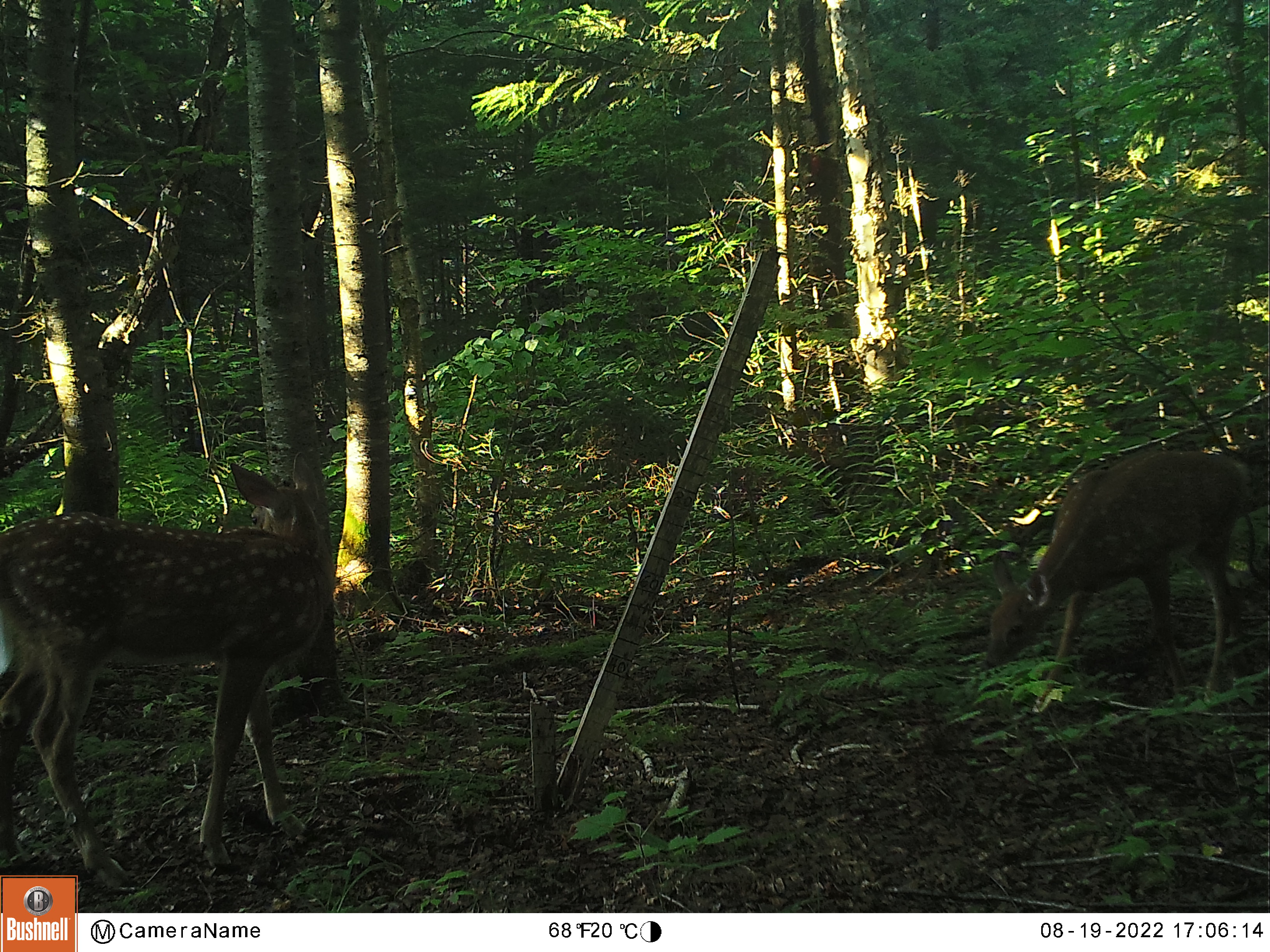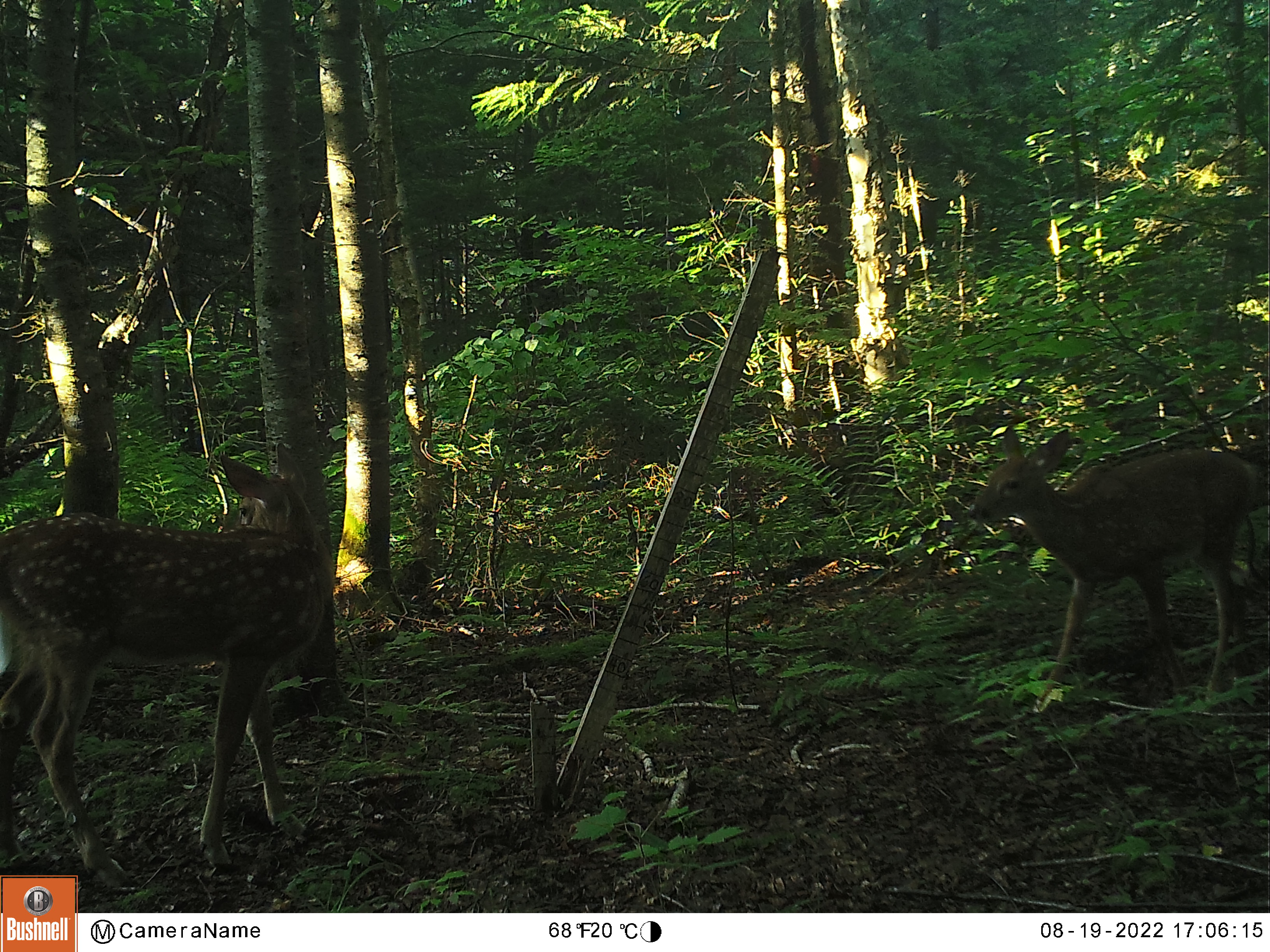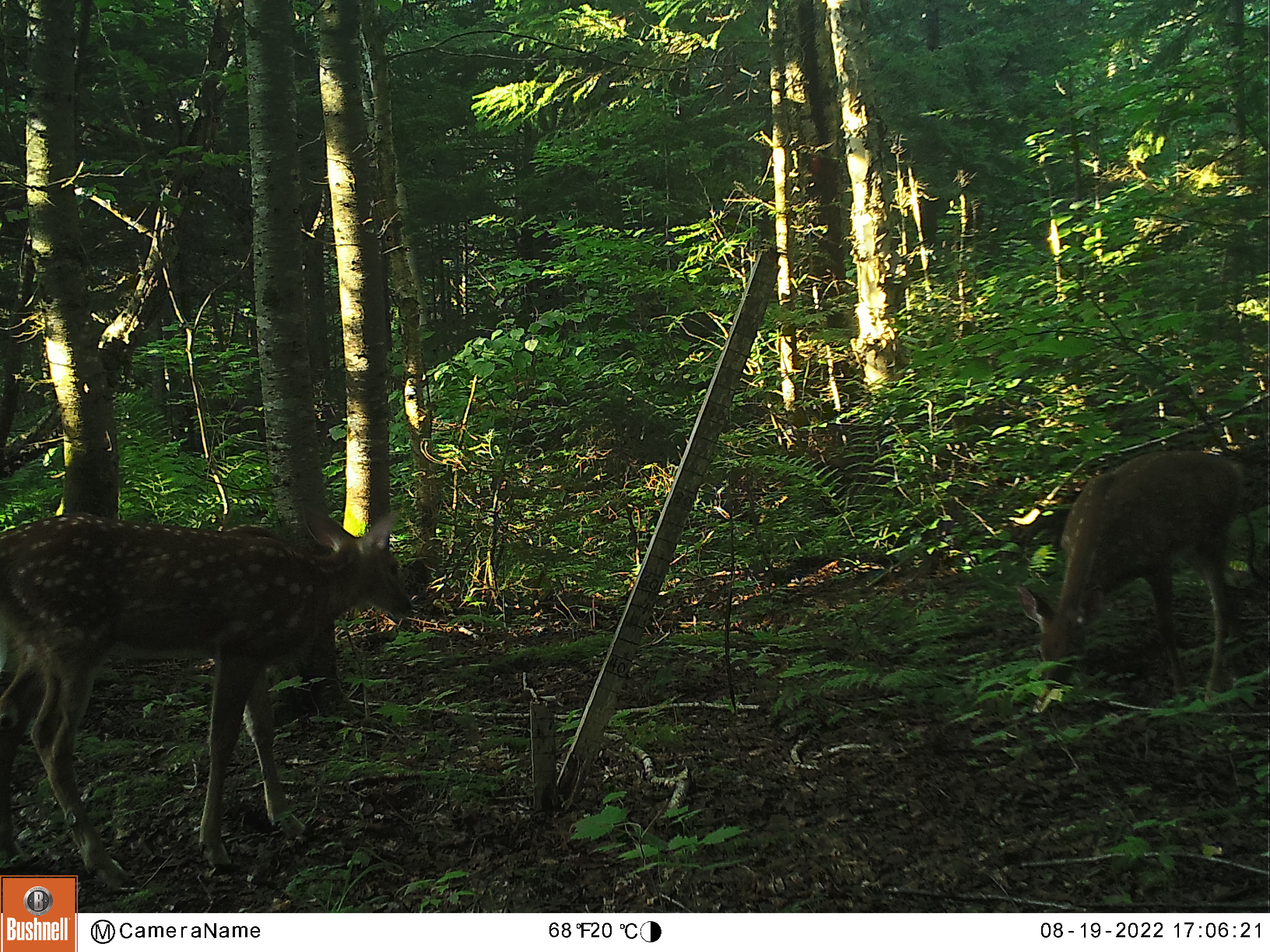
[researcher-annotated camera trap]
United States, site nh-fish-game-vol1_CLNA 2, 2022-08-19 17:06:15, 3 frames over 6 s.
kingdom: Animalia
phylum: Chordata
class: Mammalia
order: Artiodactyla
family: Cervidae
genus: Odocoileus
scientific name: Odocoileus virginianus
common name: white-tailed deer